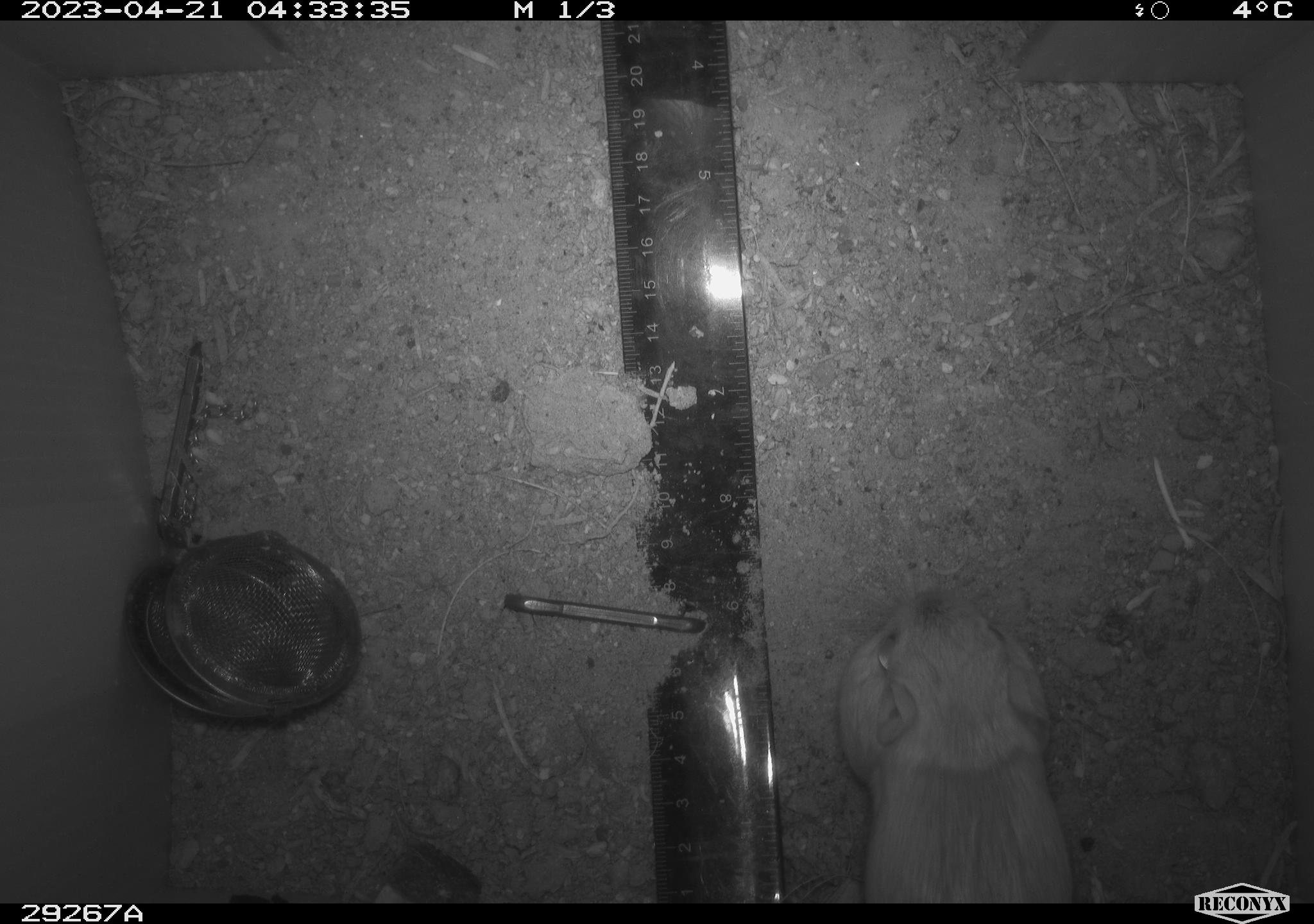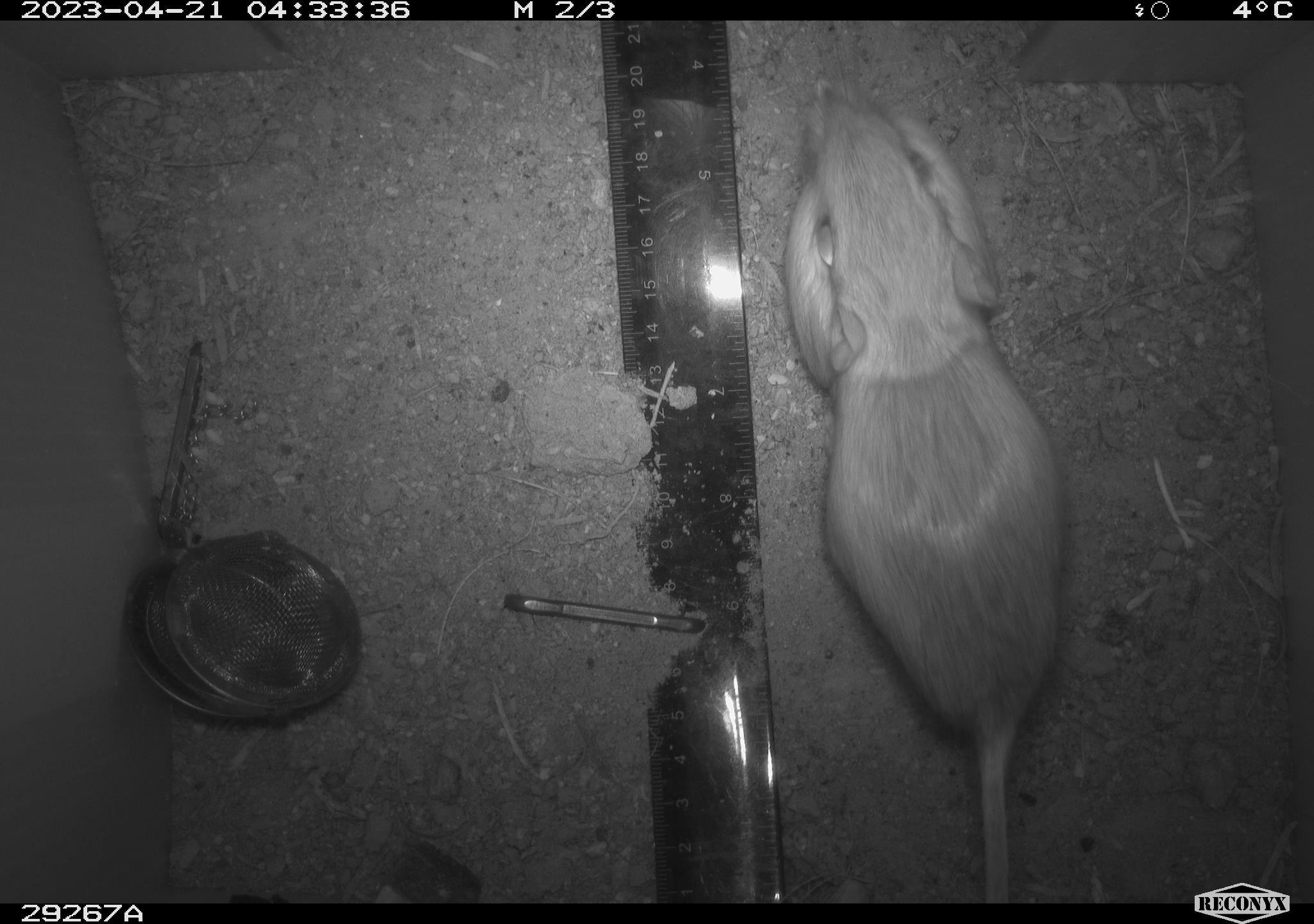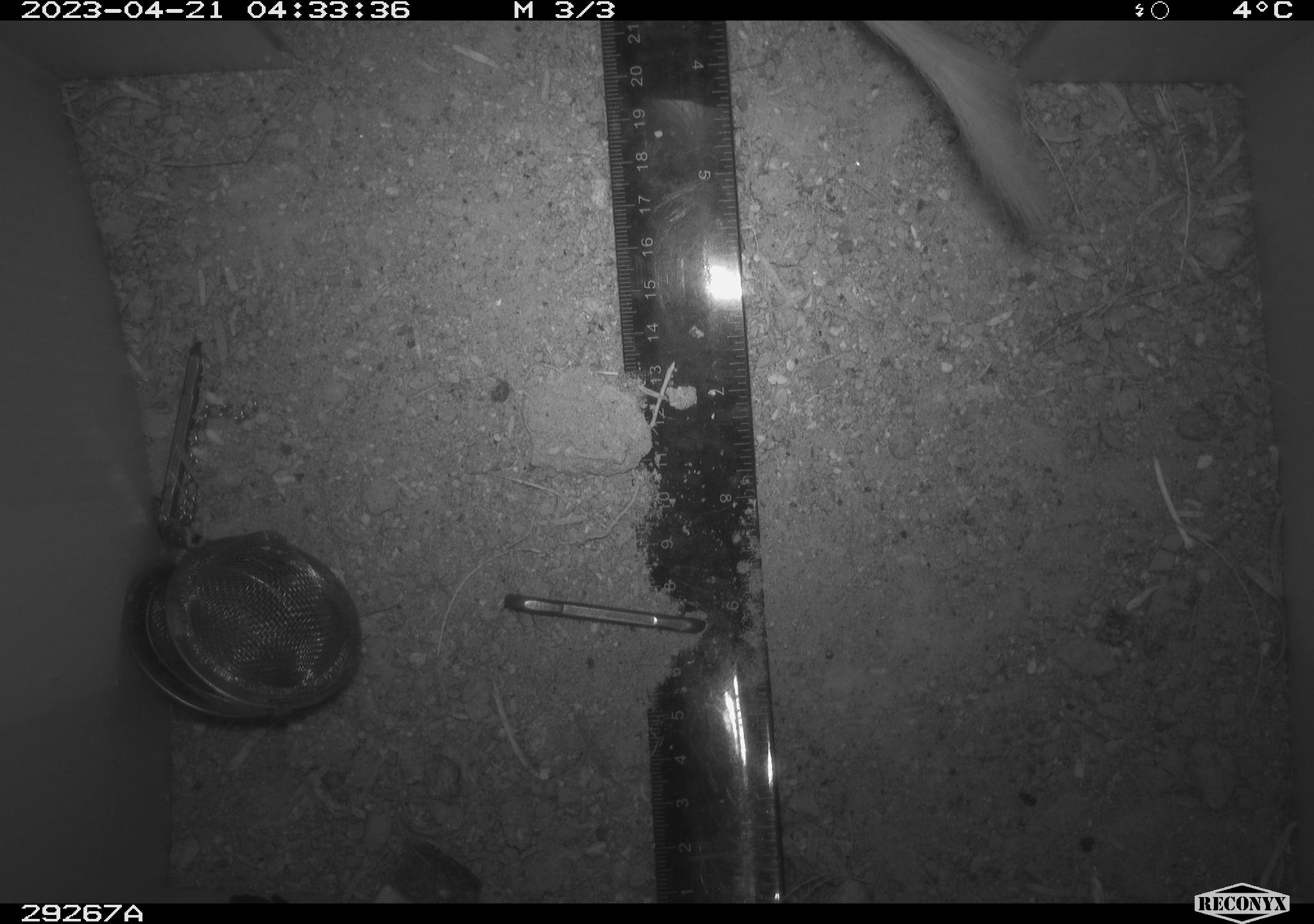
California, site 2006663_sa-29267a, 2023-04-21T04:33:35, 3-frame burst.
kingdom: Animalia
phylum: Chordata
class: Mammalia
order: Rodentia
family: Heteromyidae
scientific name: Heteromyidae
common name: kangaroo rats and pocket mice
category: heteromyidae family